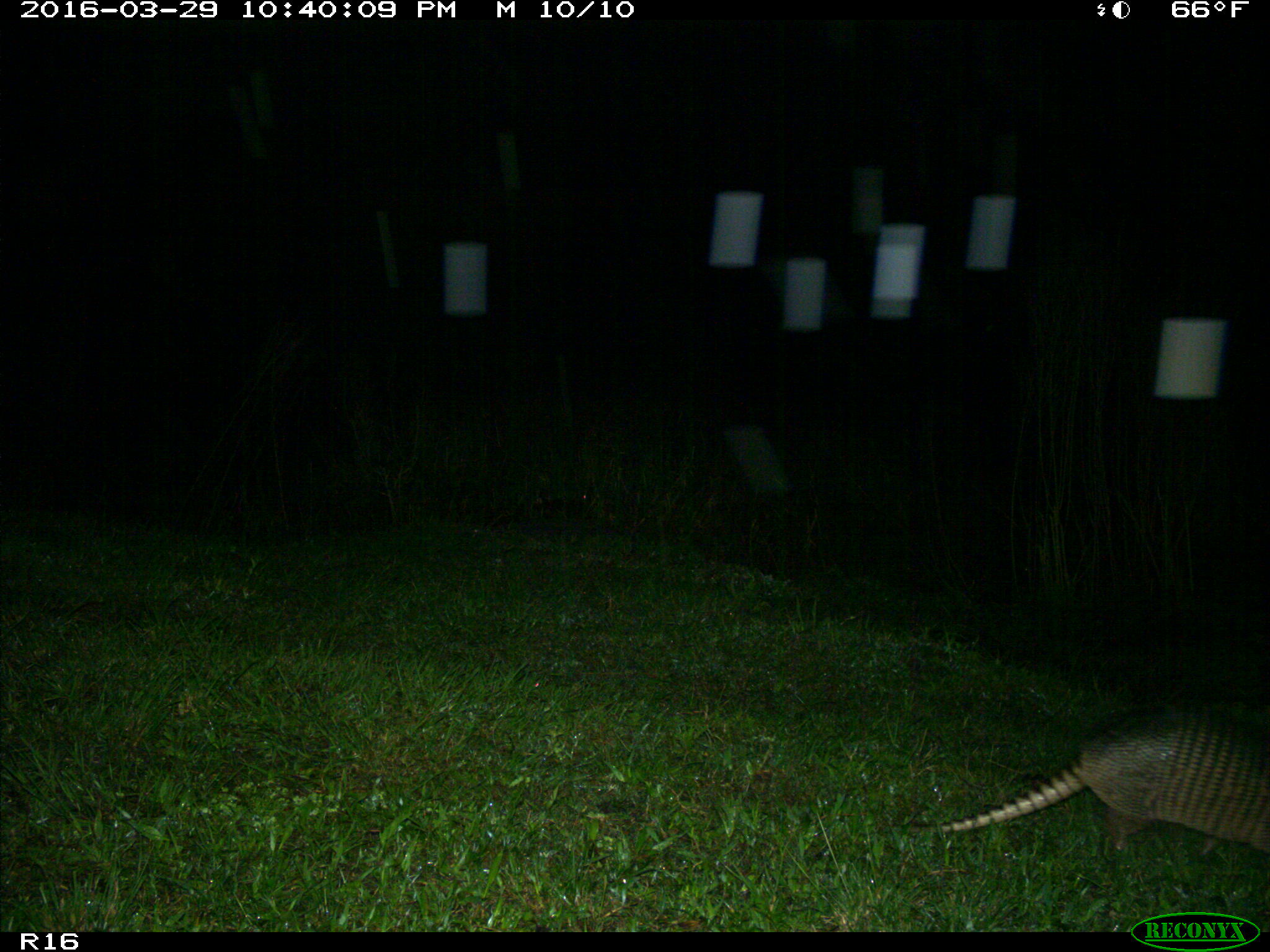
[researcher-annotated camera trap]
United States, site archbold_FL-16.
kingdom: Animalia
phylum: Chordata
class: Mammalia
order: Cingulata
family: Dasypodidae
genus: Dasypus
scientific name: Dasypus novemcinctus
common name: nine-banded armadillo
Dasypus novemcinctus (nine-banded armadillo).